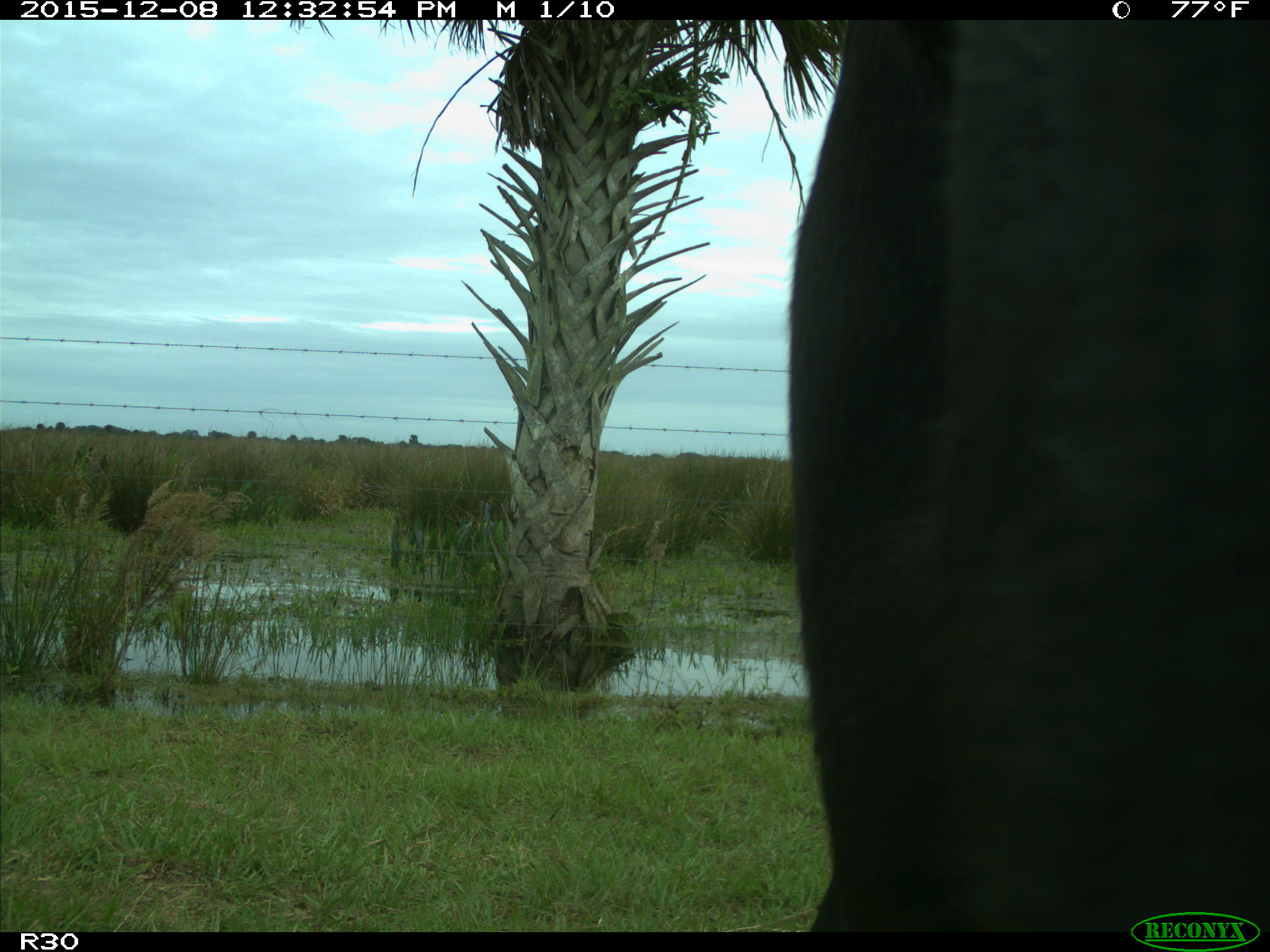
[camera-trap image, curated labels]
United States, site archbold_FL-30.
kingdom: Animalia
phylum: Chordata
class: Mammalia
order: Artiodactyla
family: Bovidae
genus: Bos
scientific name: Bos taurus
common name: domestic cow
Bos taurus (domestic cow).